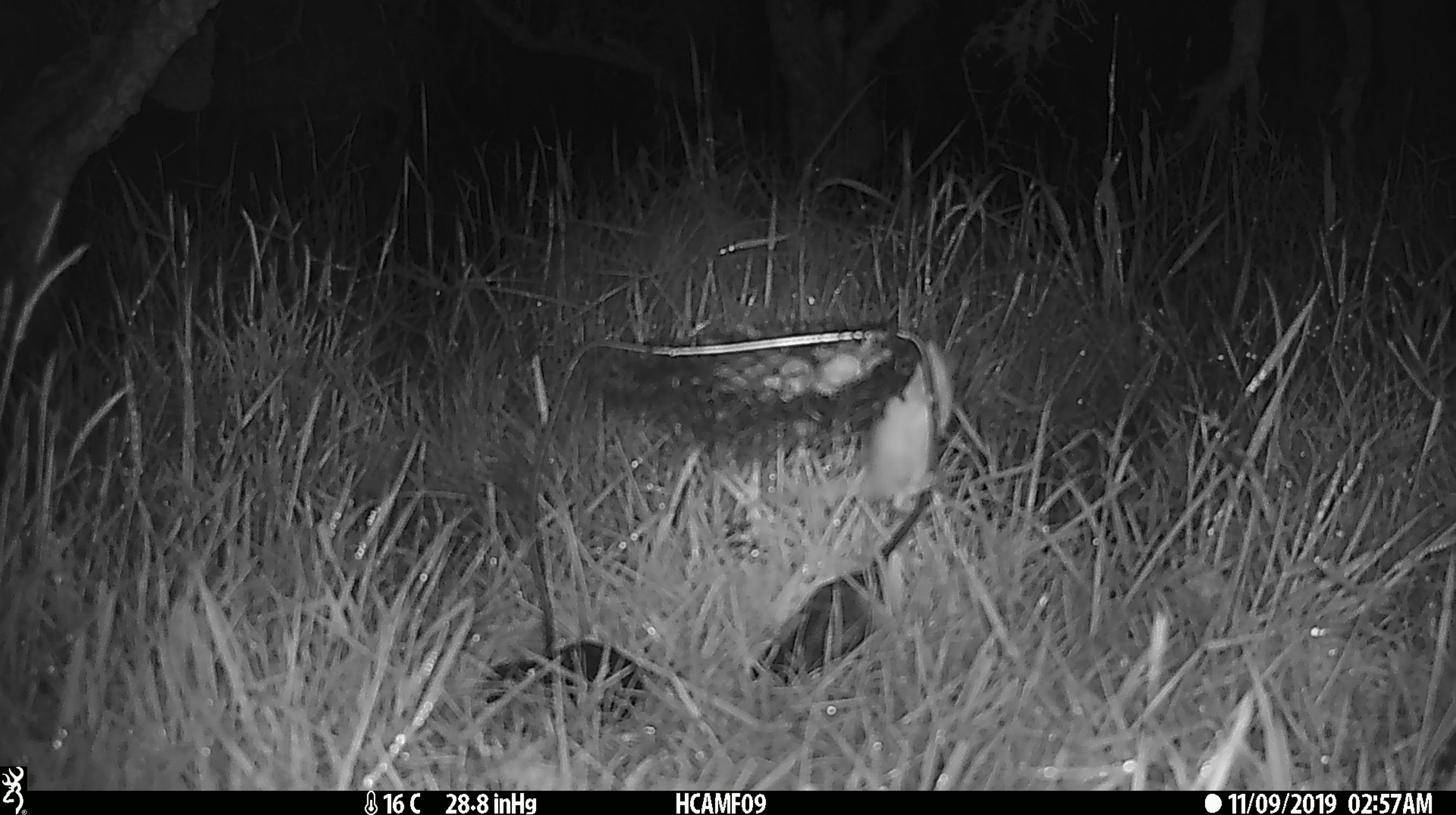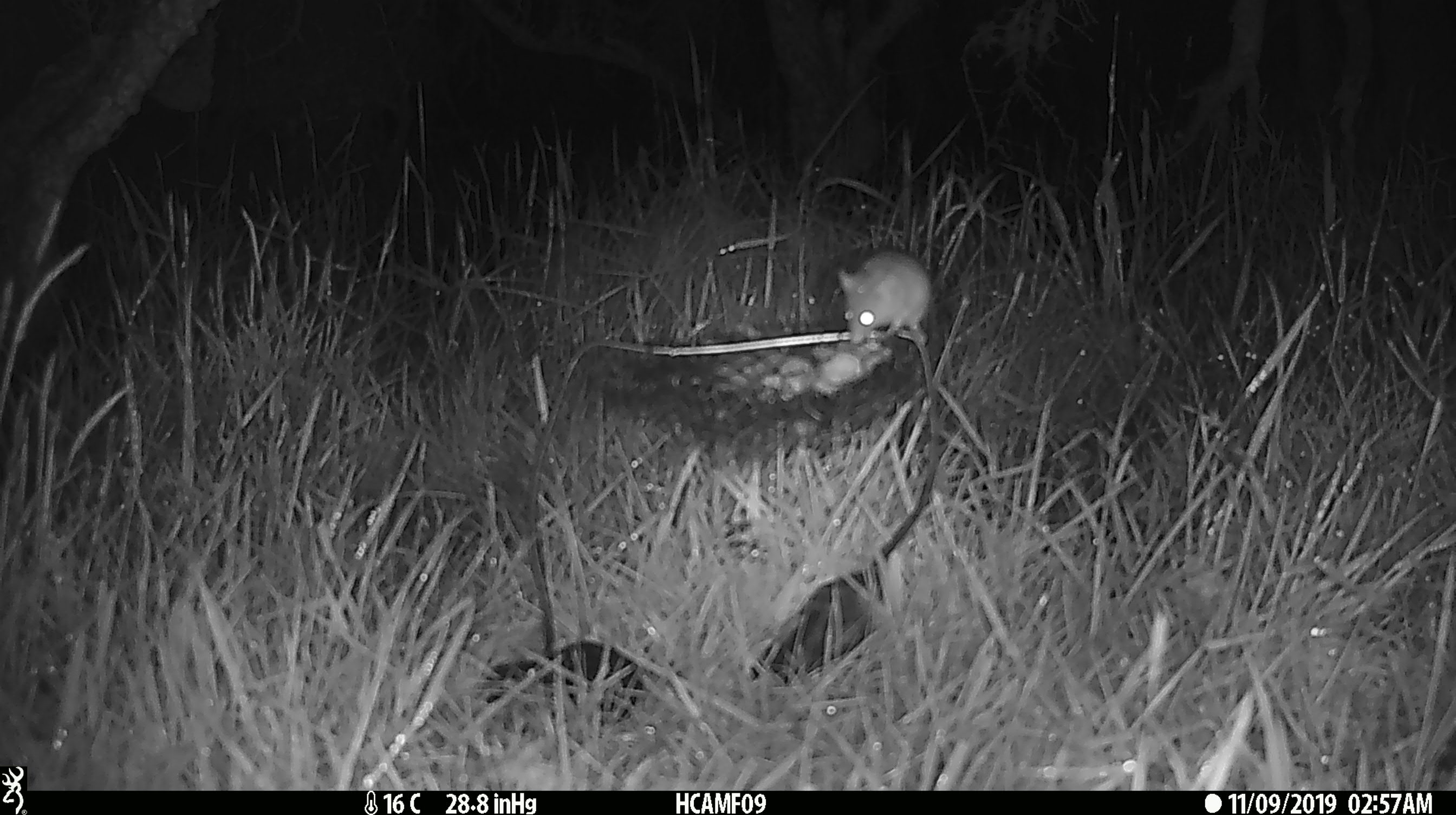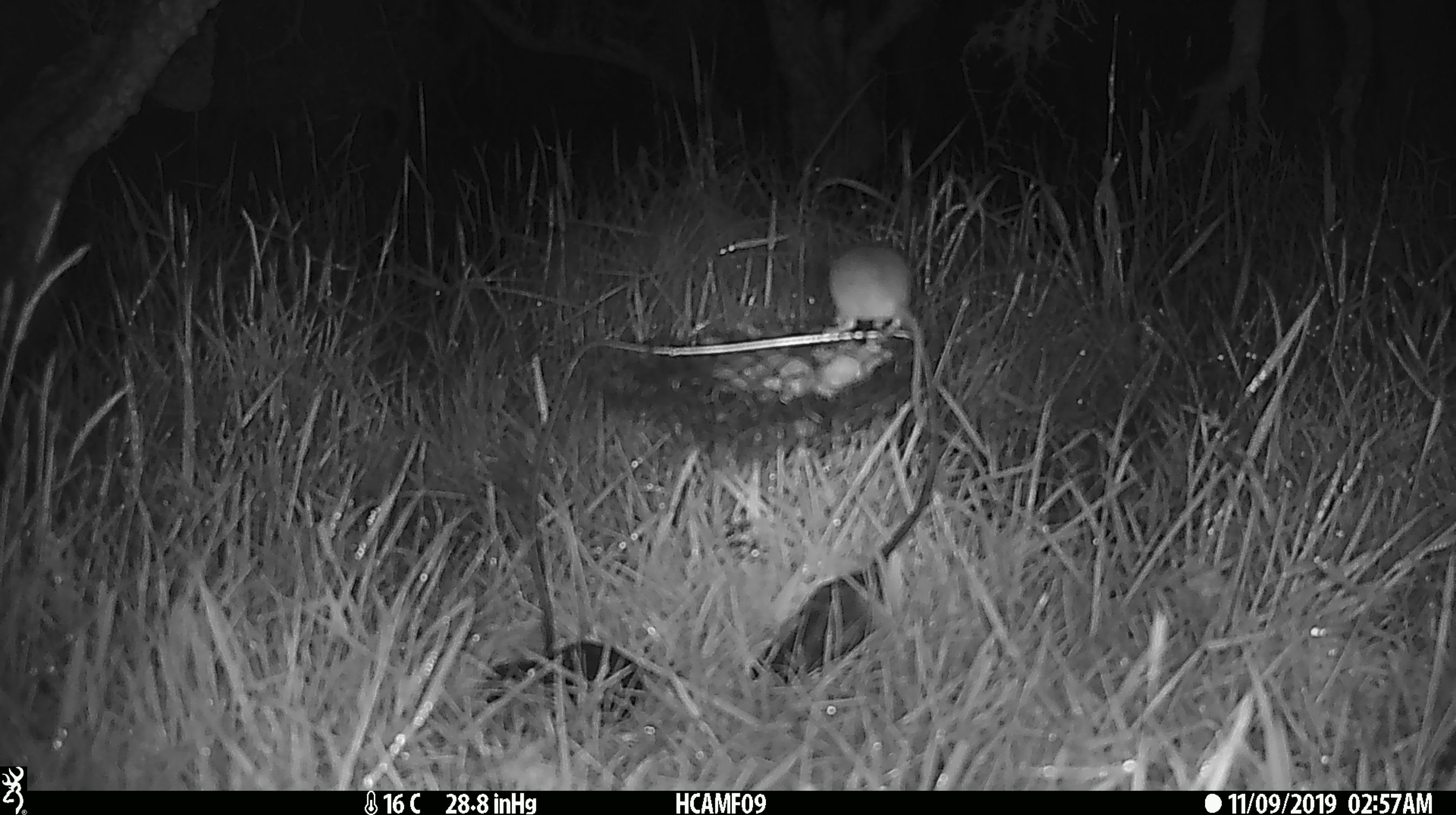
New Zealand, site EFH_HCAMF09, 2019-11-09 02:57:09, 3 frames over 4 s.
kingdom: Animalia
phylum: Chordata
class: Mammalia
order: Rodentia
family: Muridae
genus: Mus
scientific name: Mus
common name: mouse